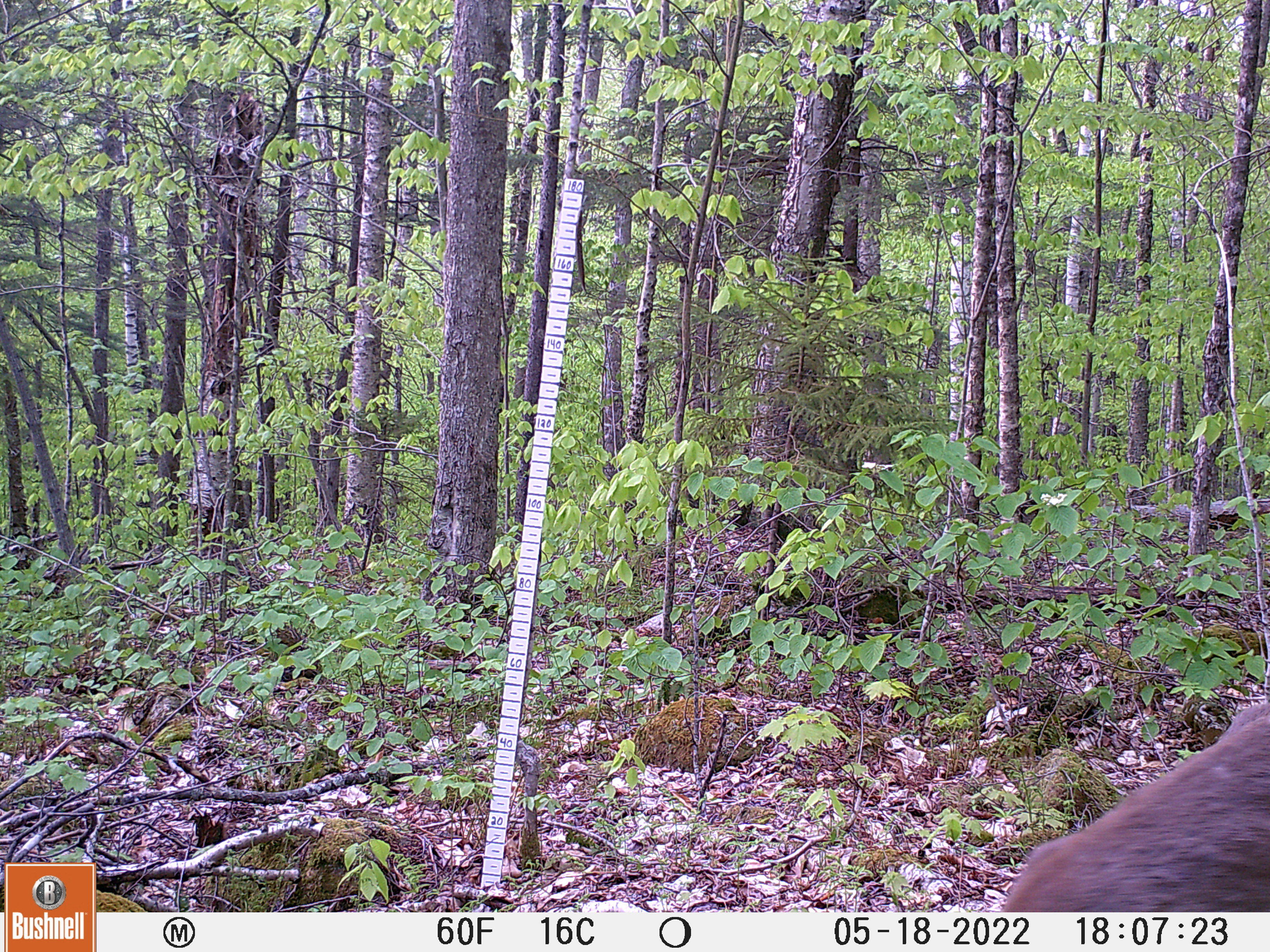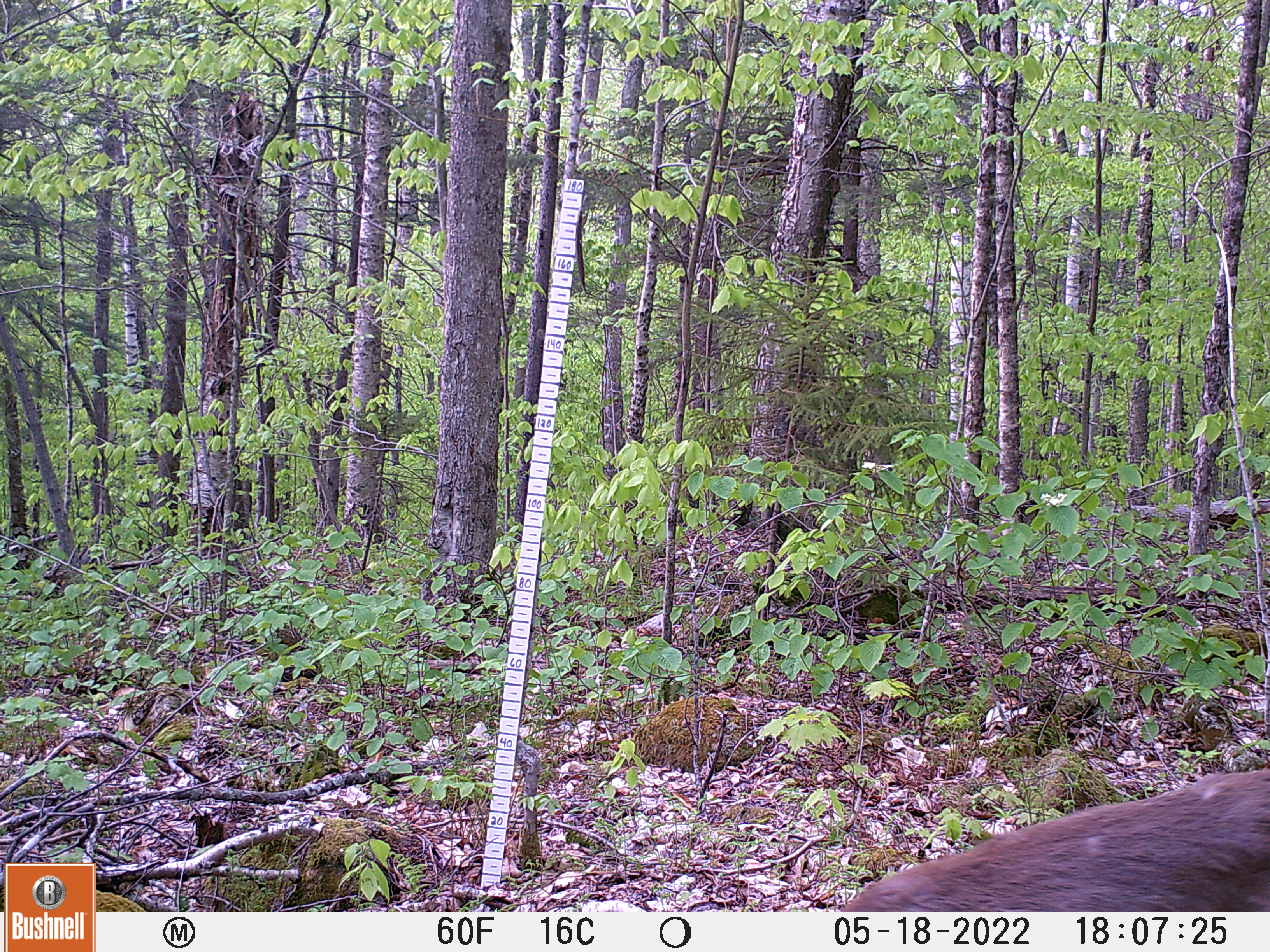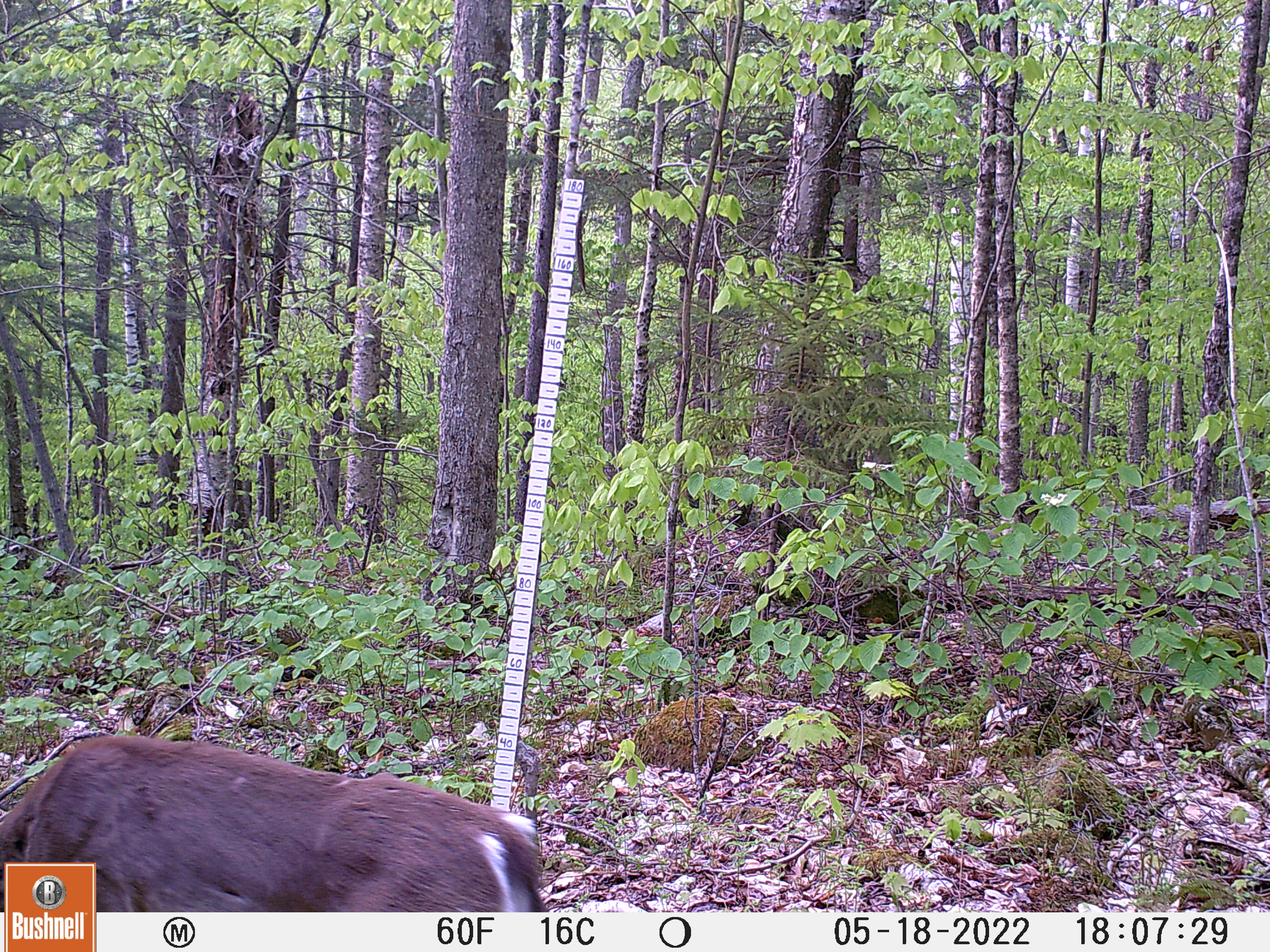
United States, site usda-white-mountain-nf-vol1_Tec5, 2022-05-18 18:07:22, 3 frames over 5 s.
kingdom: Animalia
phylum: Chordata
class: Mammalia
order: Artiodactyla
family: Cervidae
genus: Odocoileus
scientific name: Odocoileus virginianus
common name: white-tailed deer